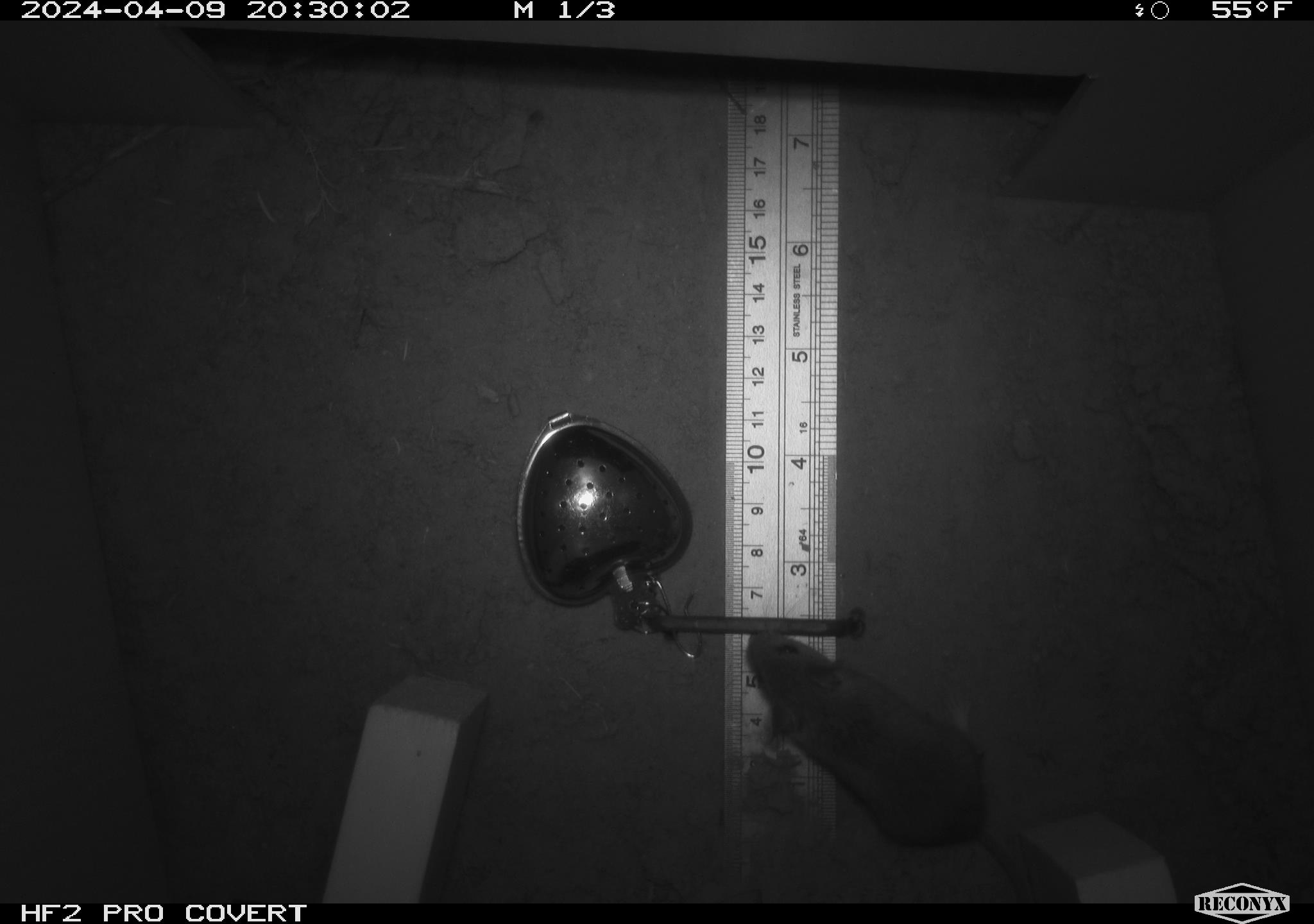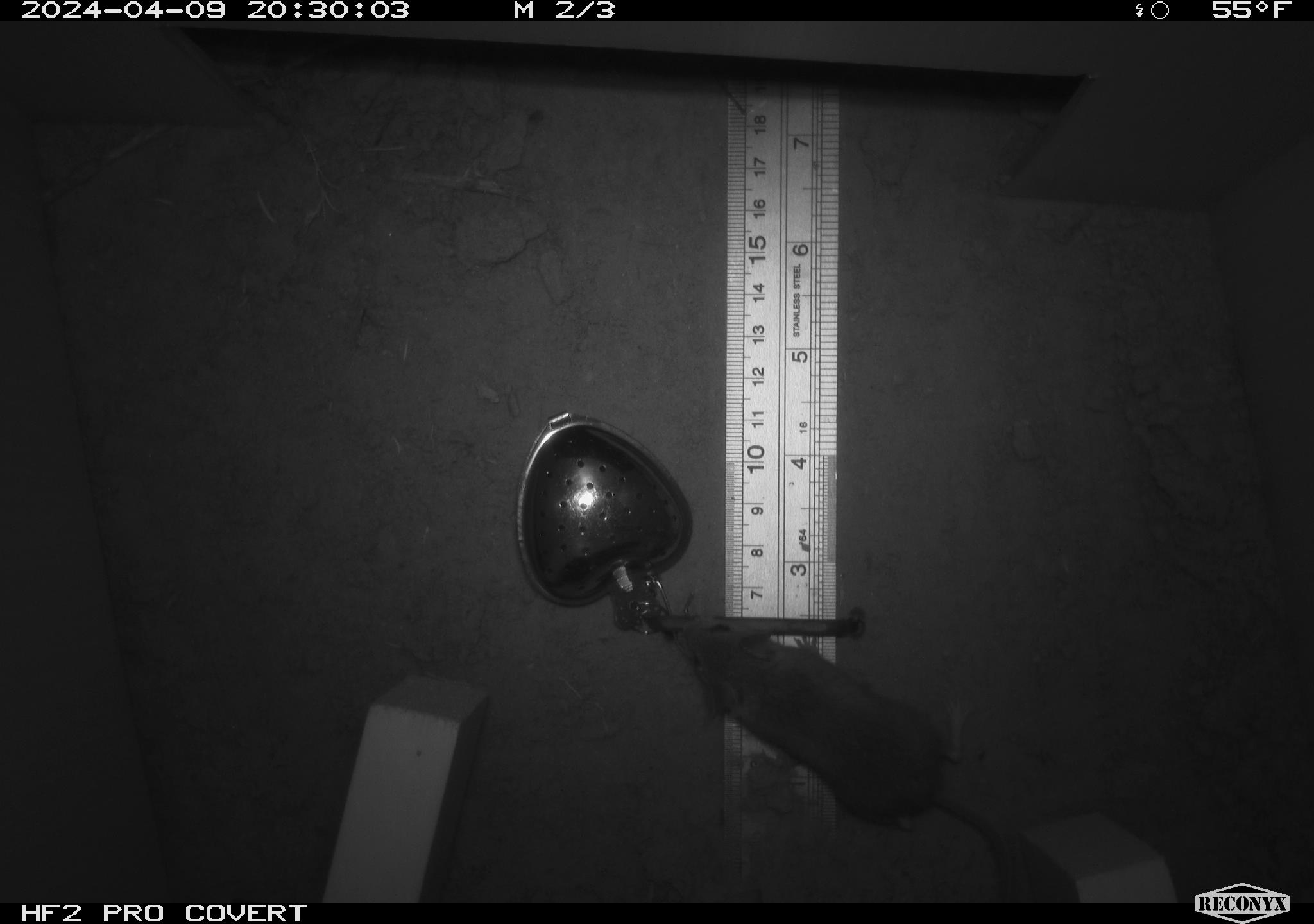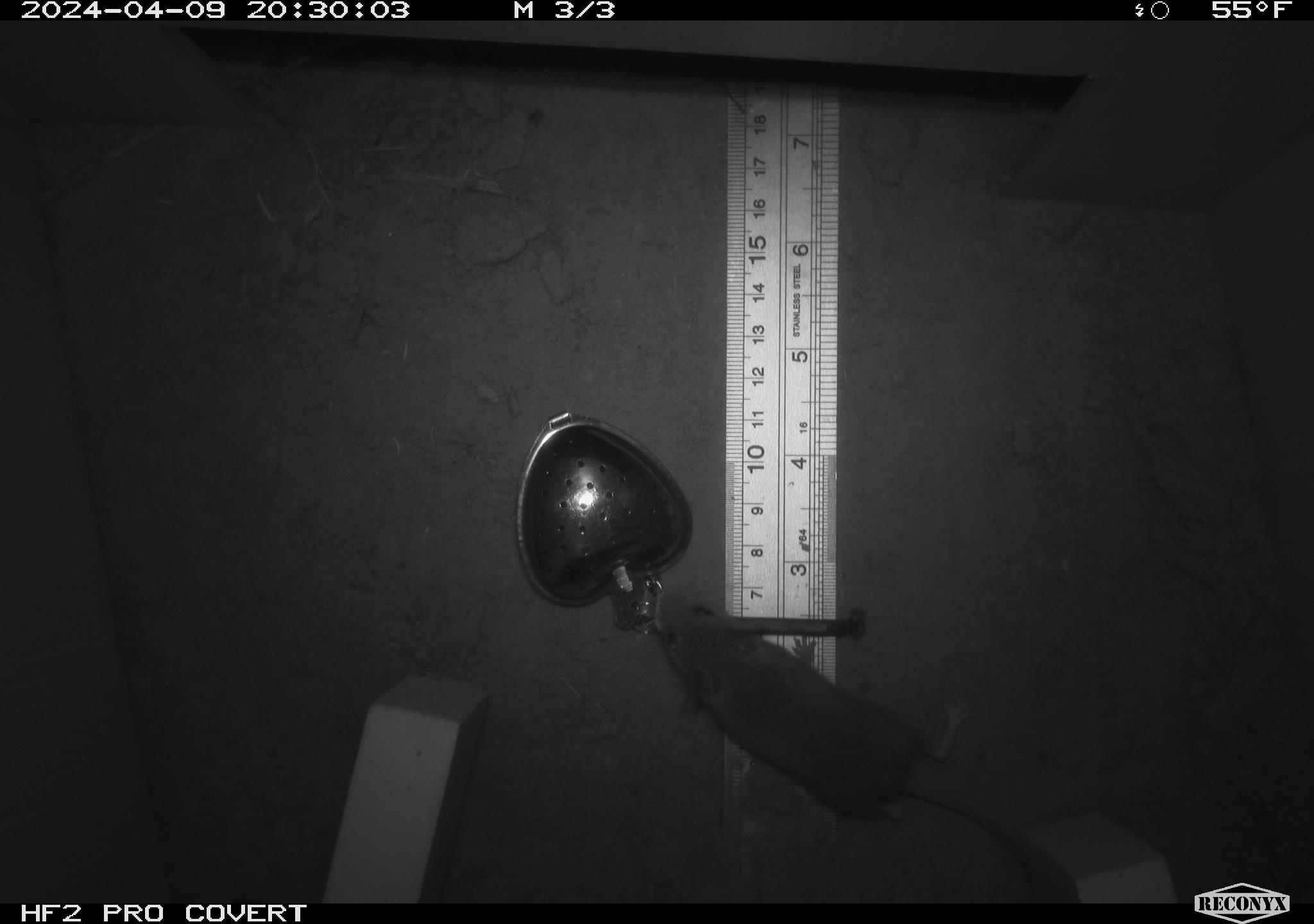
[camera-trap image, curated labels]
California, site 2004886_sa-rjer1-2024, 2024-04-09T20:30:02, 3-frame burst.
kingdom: Animalia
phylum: Chordata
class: Mammalia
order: Rodentia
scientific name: Rodentia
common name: mouse species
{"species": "mouse species (Rodentia)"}